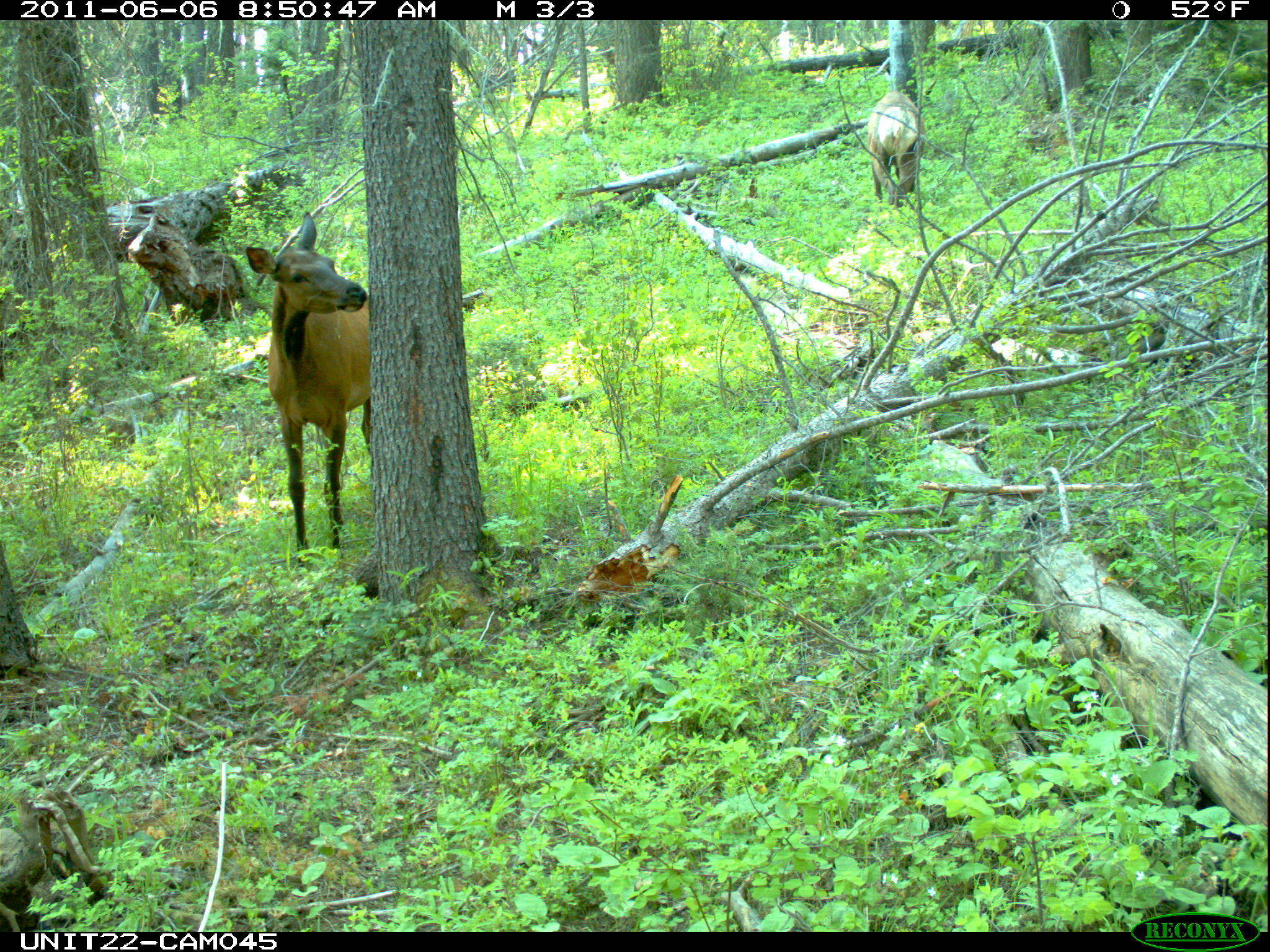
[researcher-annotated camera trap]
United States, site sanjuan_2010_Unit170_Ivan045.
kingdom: Animalia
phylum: Chordata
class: Mammalia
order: Artiodactyla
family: Cervidae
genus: Cervus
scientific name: Cervus elaphus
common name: red deer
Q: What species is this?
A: Cervus elaphus (red deer).